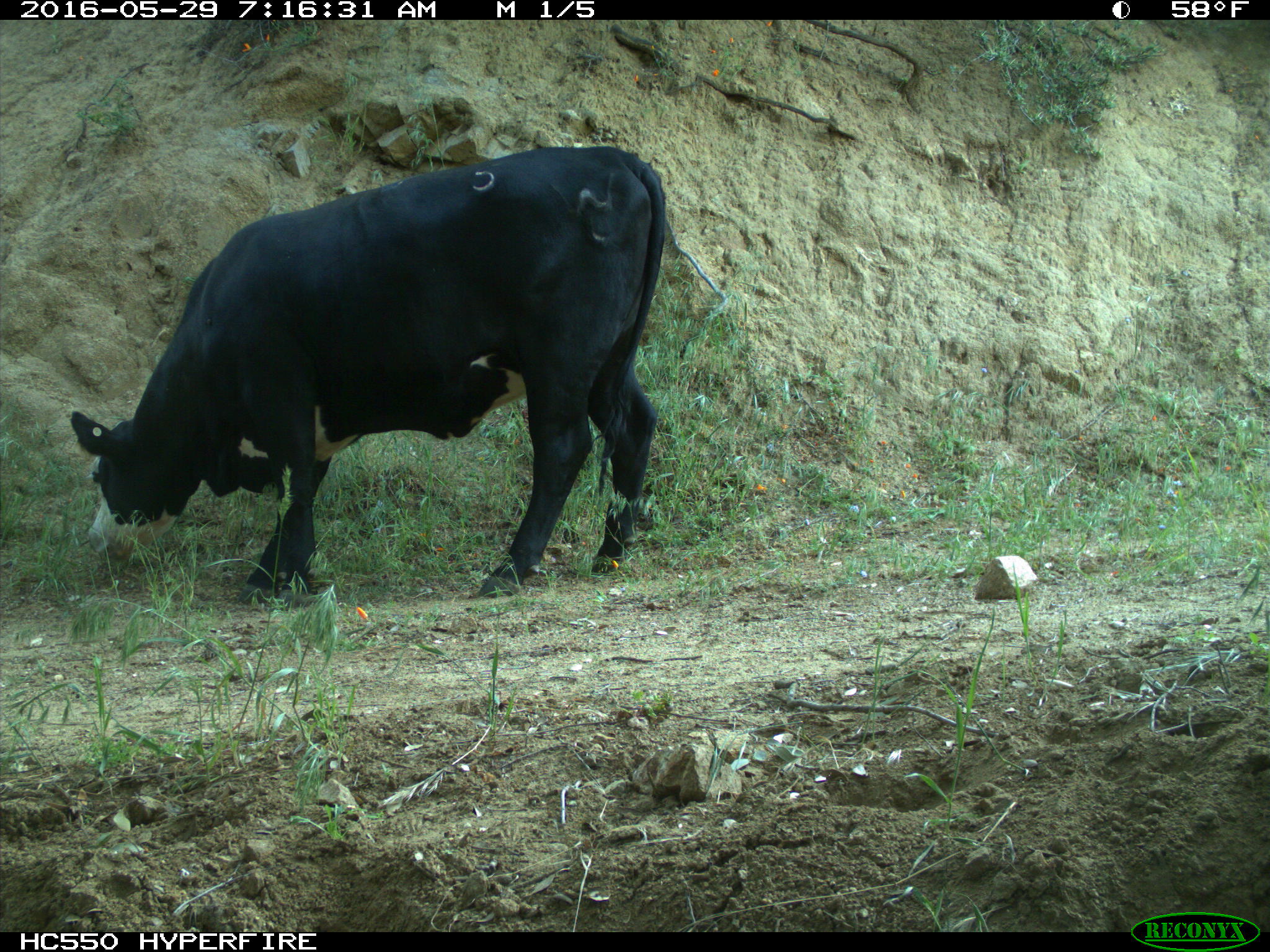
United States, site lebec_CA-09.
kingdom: Animalia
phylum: Chordata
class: Mammalia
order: Artiodactyla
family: Bovidae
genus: Bos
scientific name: Bos taurus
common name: domestic cow